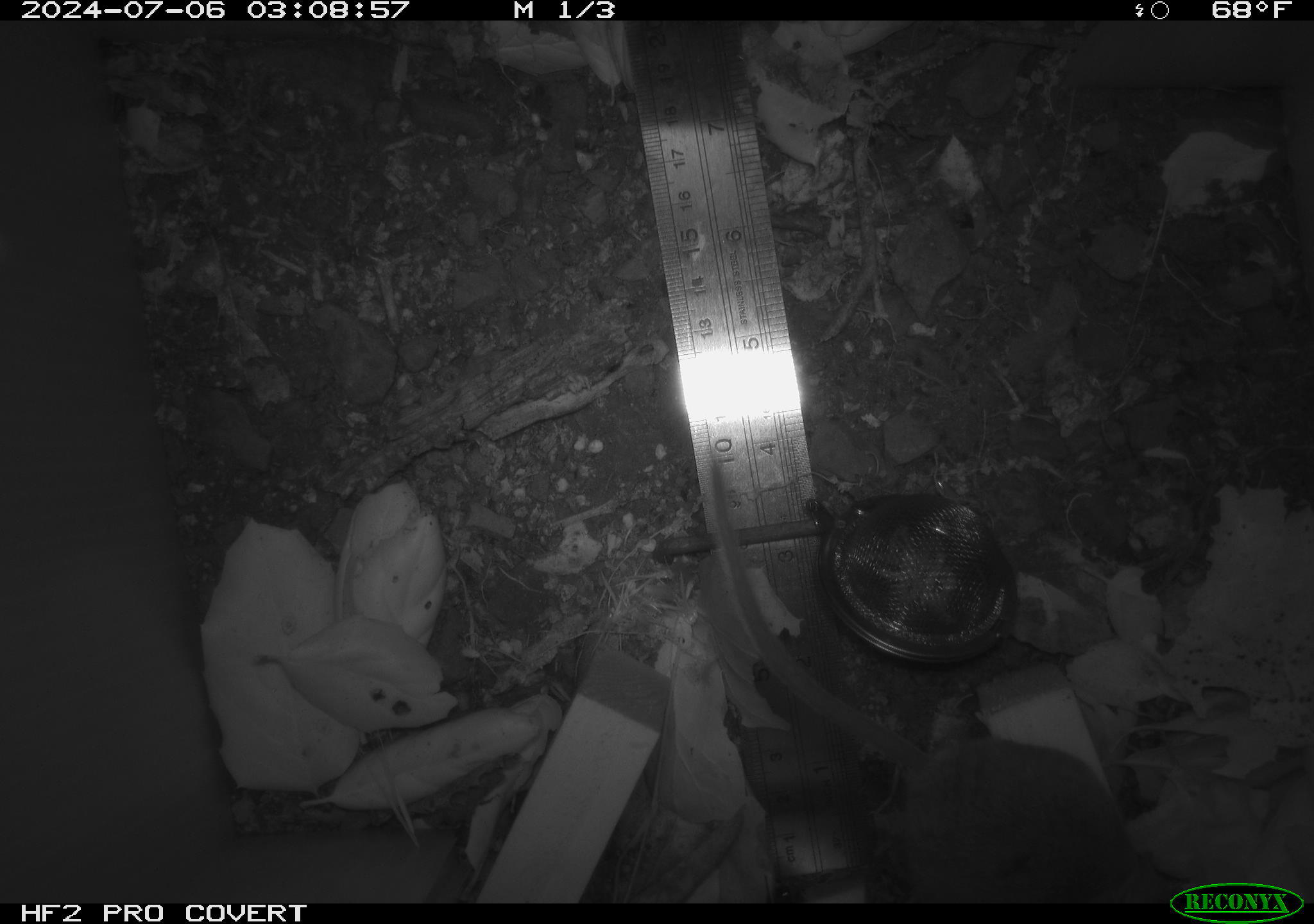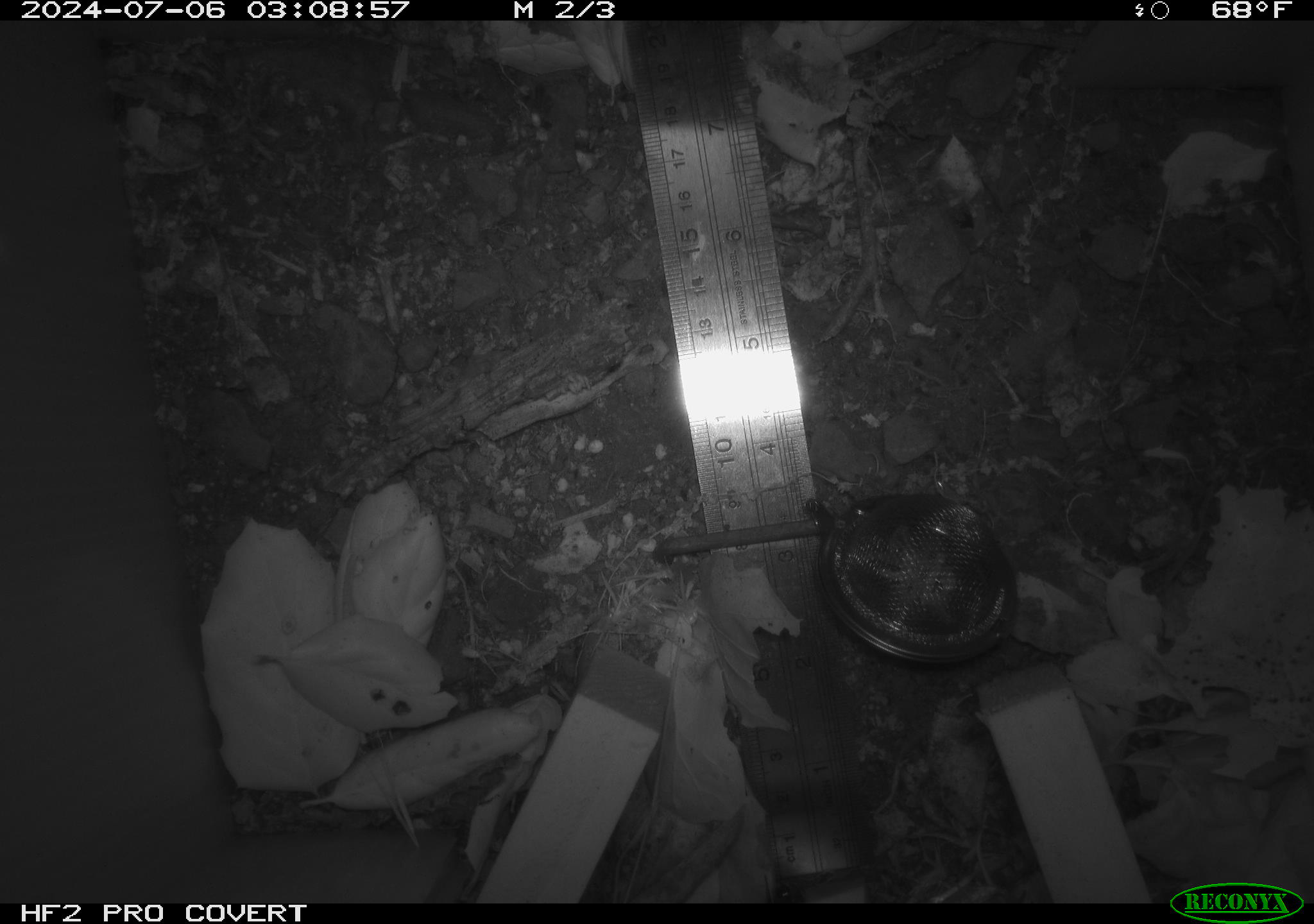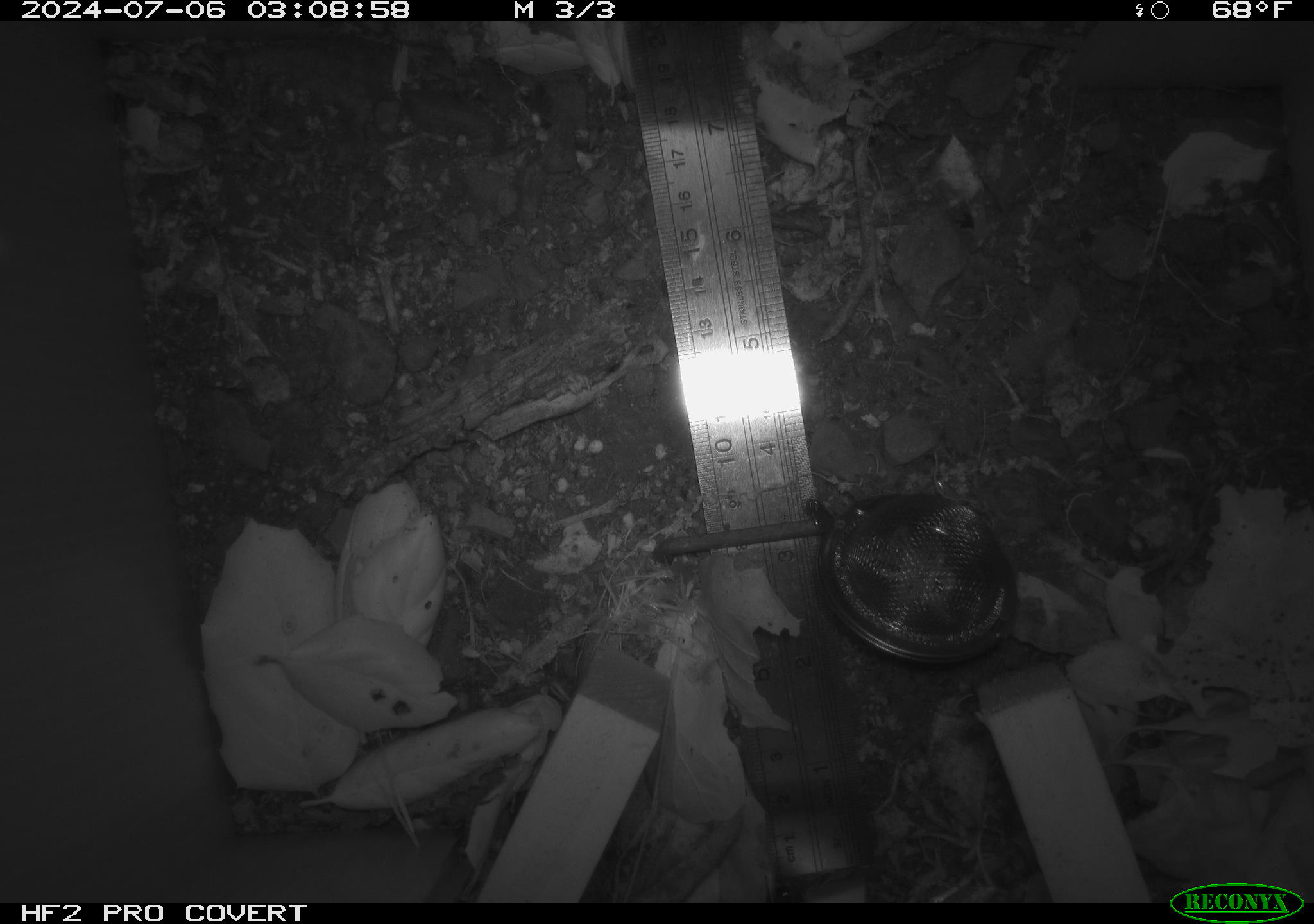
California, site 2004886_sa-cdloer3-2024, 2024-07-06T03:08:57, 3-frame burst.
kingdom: Animalia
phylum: Chordata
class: Mammalia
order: Rodentia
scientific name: Rodentia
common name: rodent